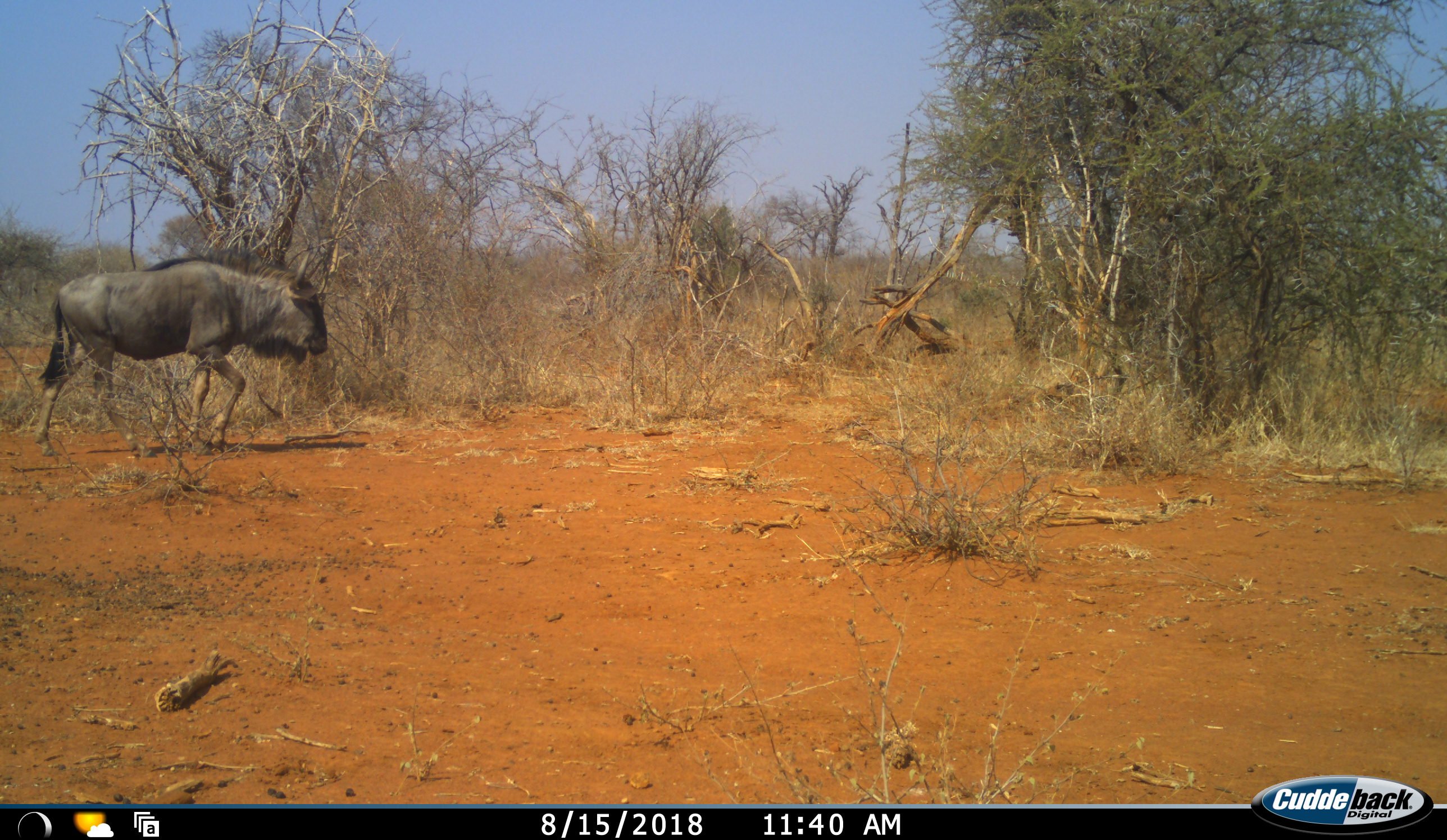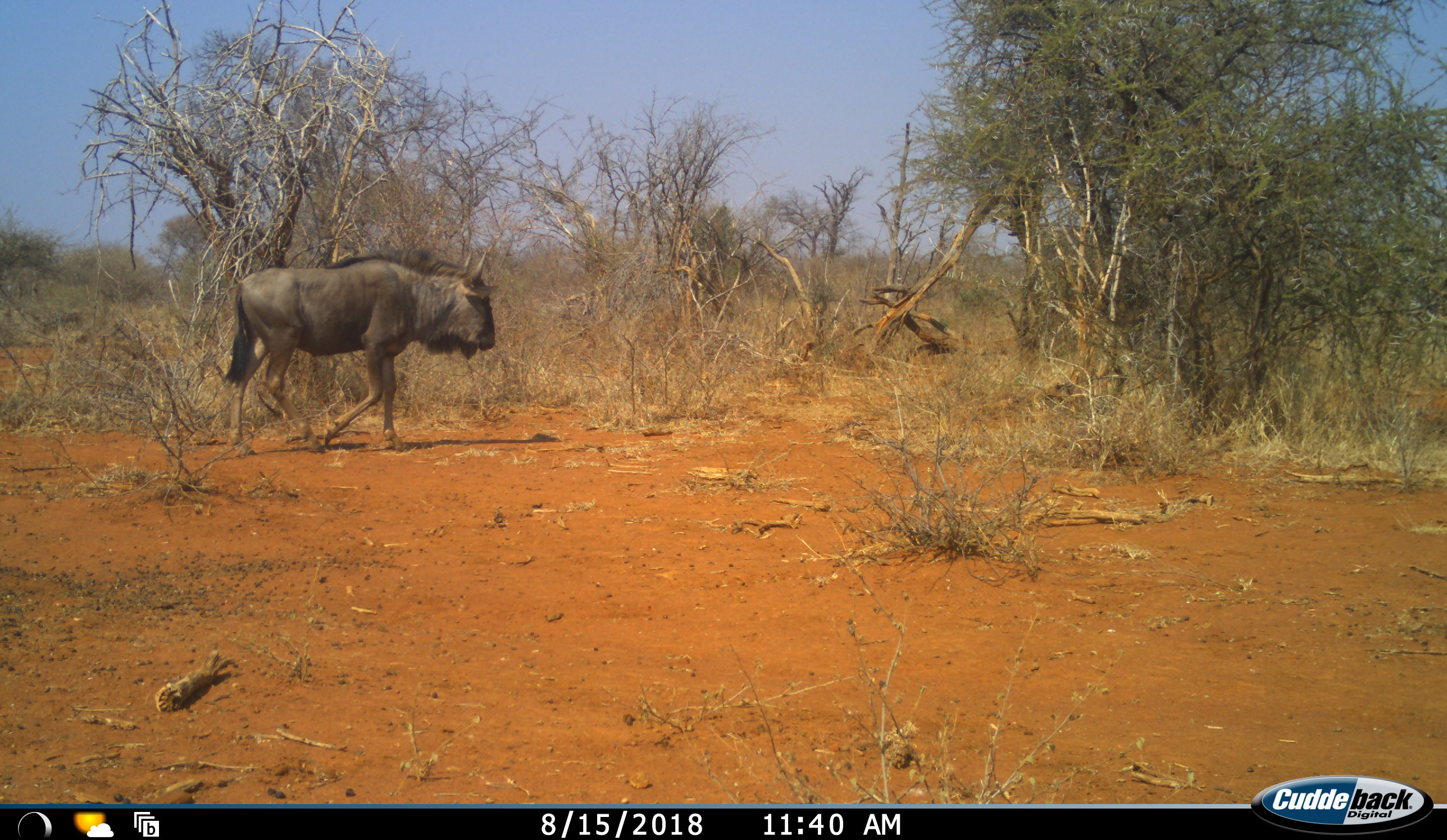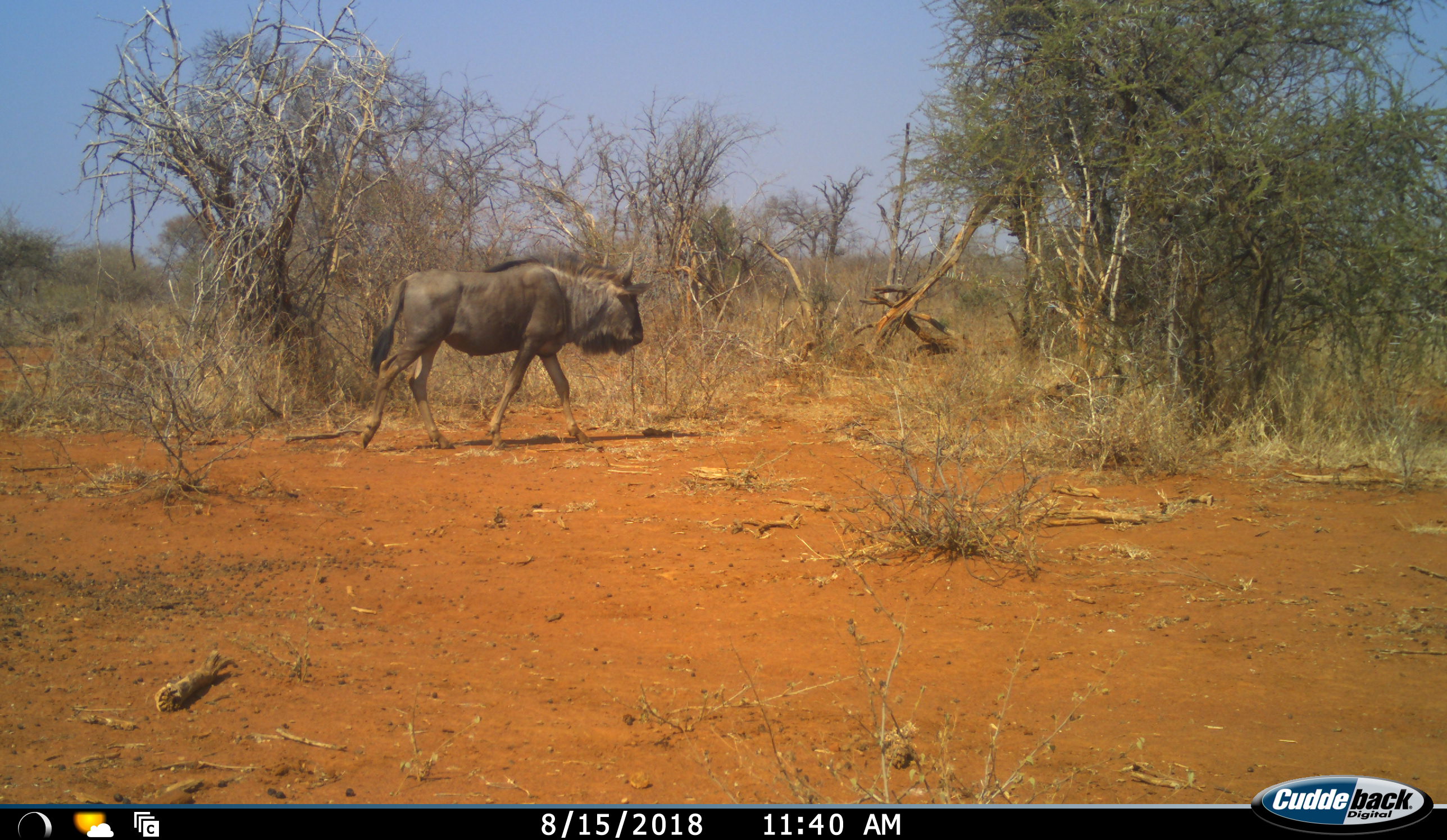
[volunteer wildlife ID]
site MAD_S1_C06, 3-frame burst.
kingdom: Animalia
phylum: Chordata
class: Mammalia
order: Artiodactyla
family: Bovidae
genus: Connochaetes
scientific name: Connochaetes taurinus taurinus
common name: blue wildebeest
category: wildebeestblue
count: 1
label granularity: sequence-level